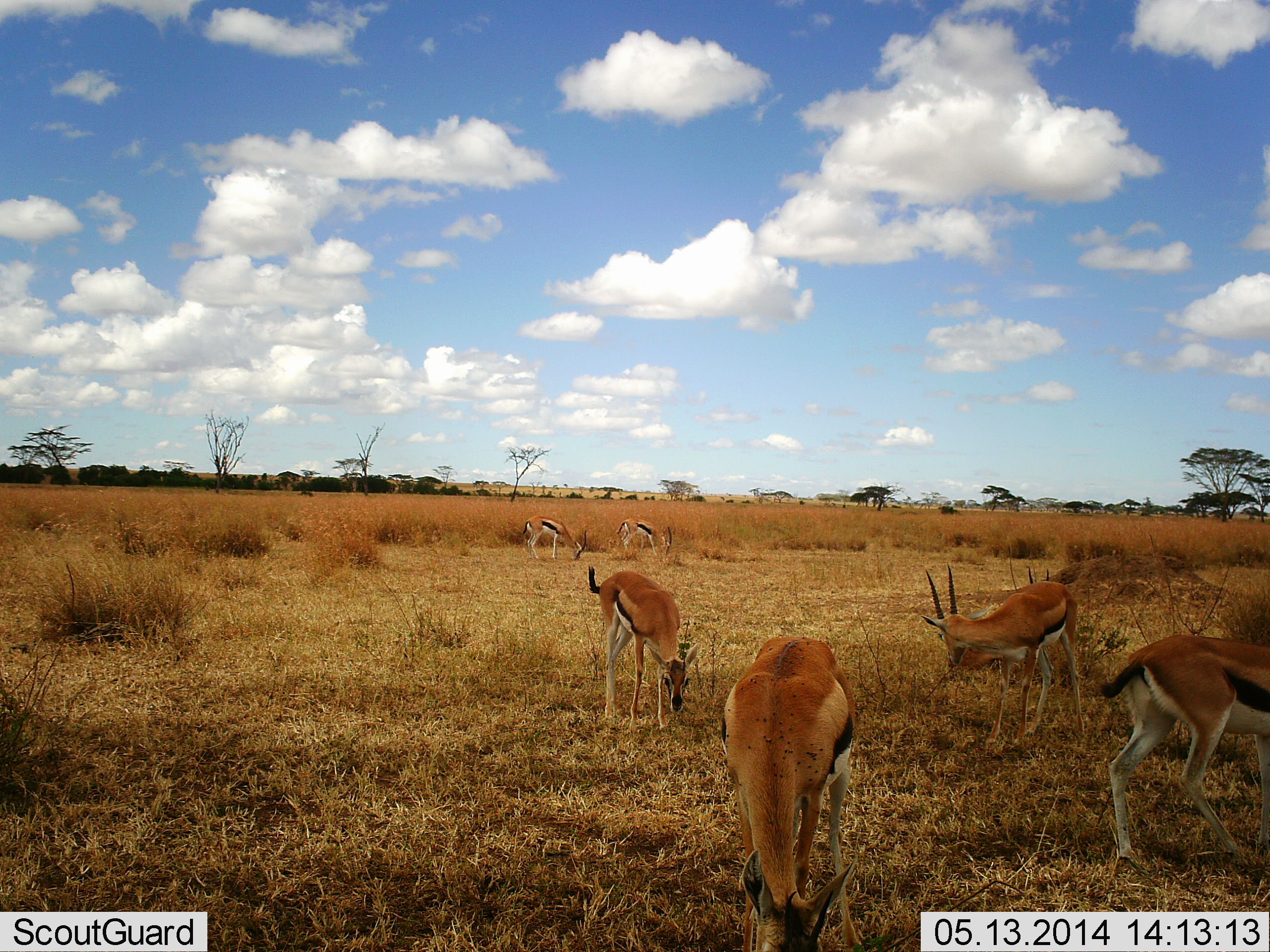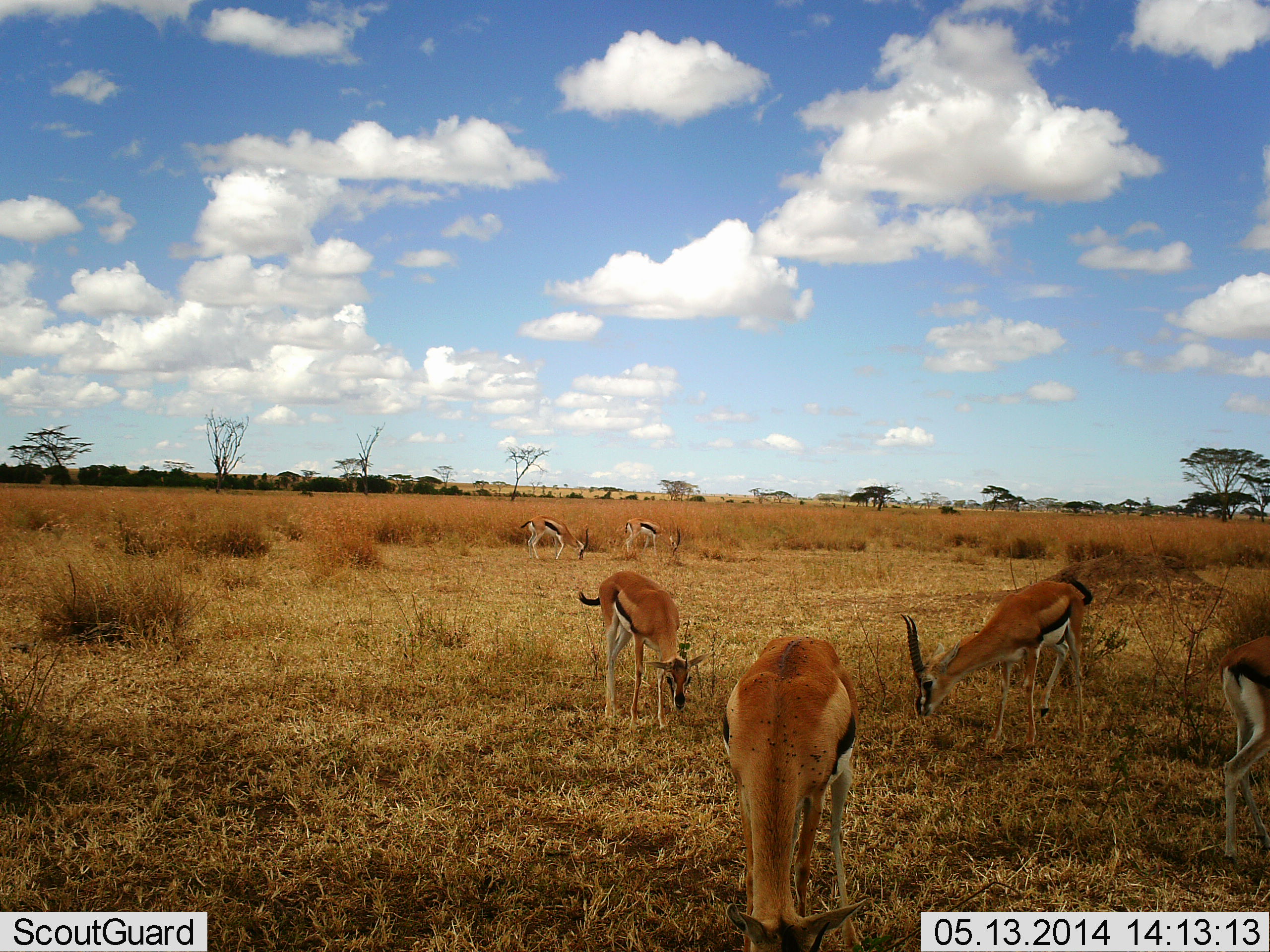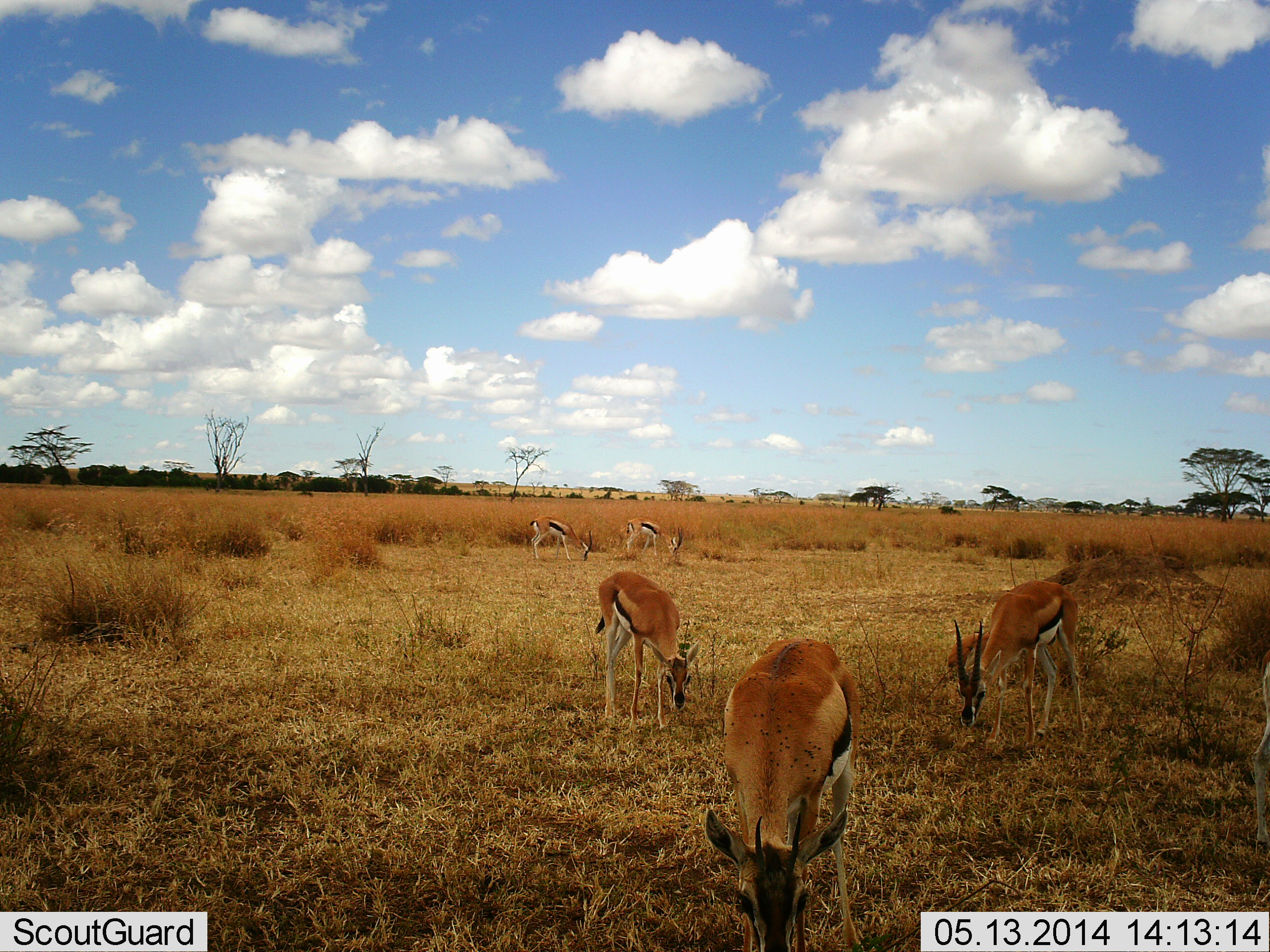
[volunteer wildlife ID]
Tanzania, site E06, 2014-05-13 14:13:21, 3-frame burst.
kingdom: Animalia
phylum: Chordata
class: Mammalia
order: Artiodactyla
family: Bovidae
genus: Eudorcas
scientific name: Eudorcas thomsonii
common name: thomson's gazelle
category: gazellethomsons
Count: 6.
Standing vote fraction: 20%.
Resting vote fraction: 0%.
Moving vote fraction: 30%.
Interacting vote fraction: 0%.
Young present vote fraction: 0%.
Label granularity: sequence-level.